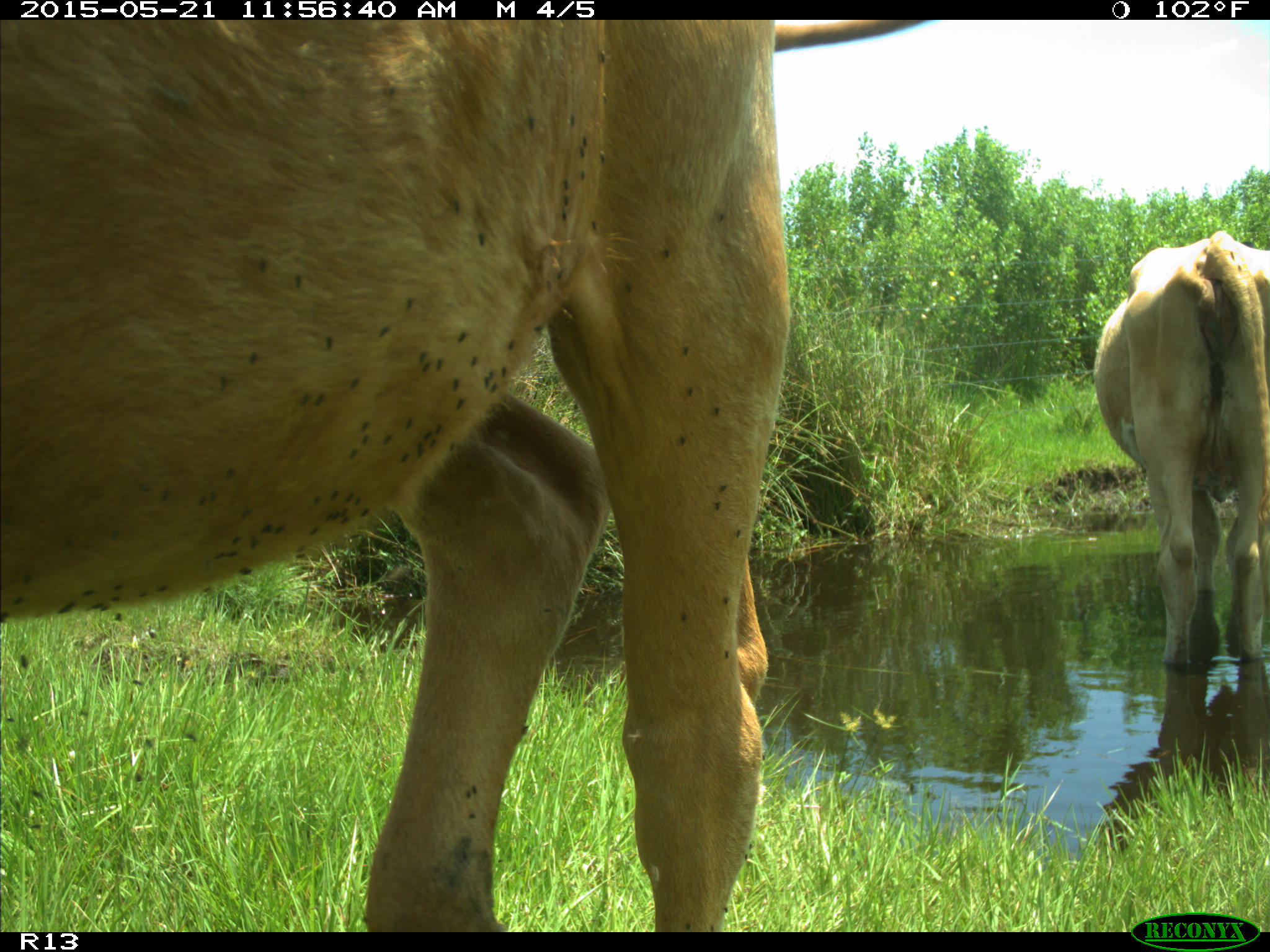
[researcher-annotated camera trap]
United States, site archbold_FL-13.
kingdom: Animalia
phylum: Chordata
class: Mammalia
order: Artiodactyla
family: Bovidae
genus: Bos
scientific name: Bos taurus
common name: domestic cow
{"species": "Bos taurus (domestic cow)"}